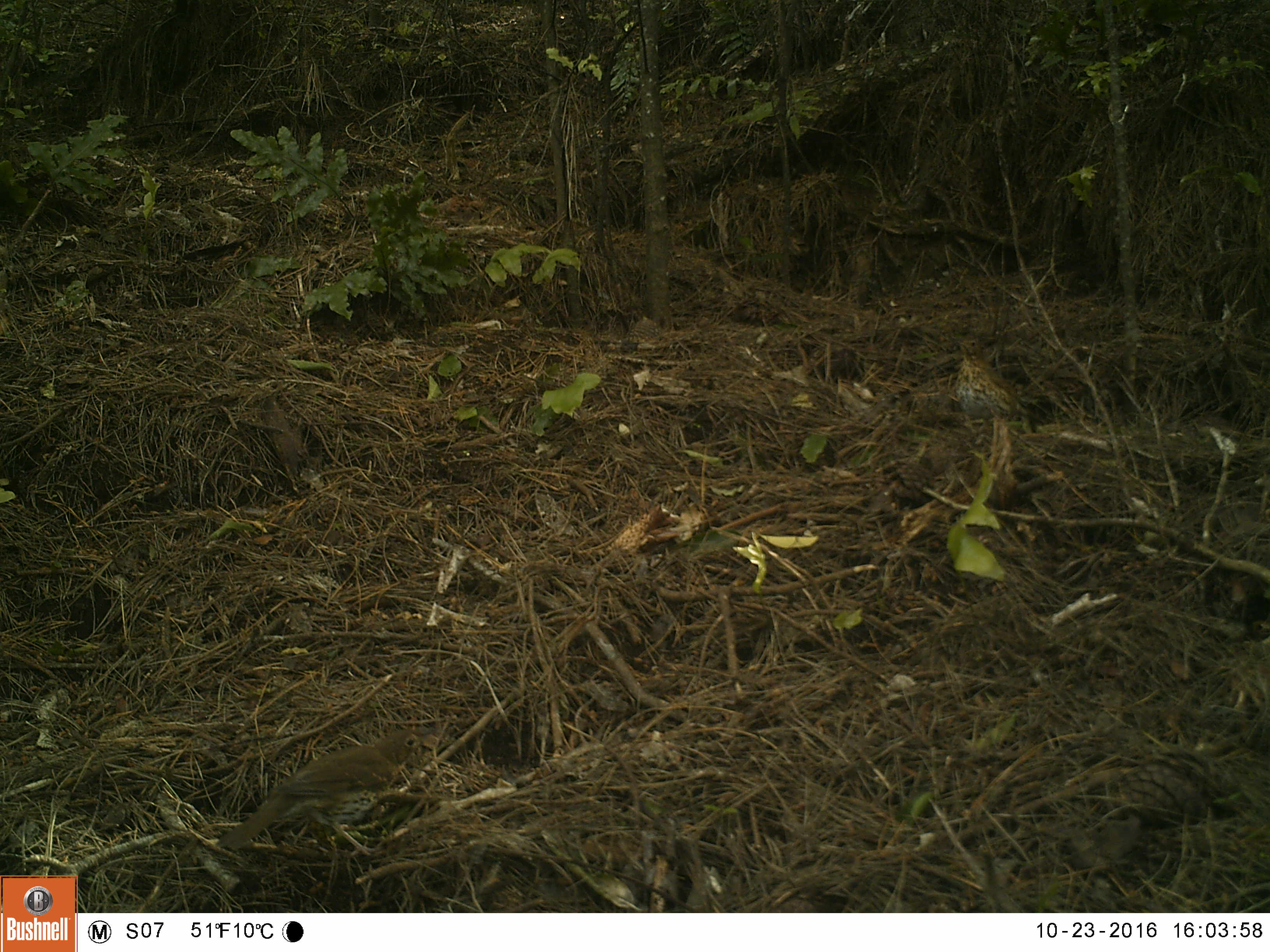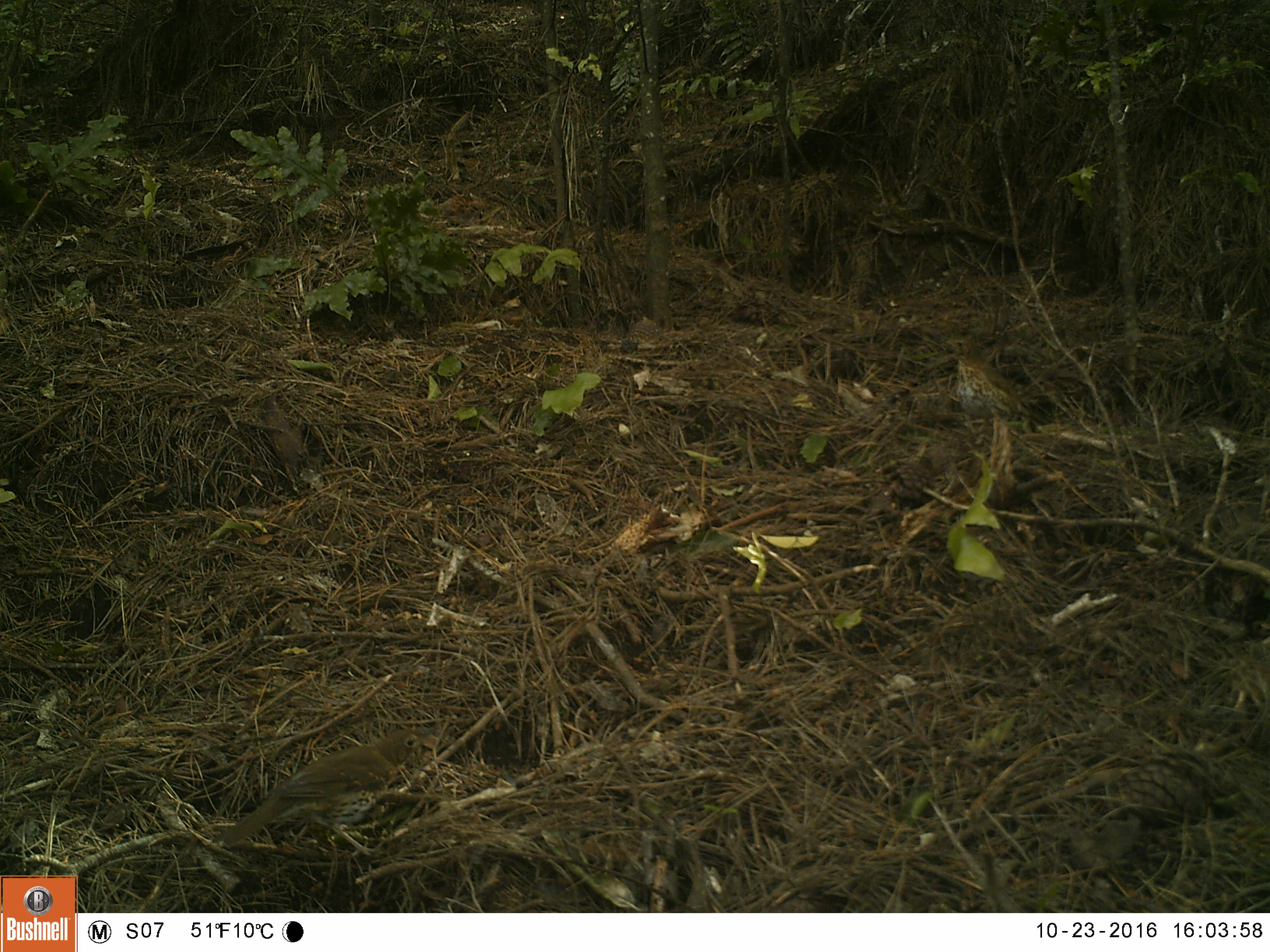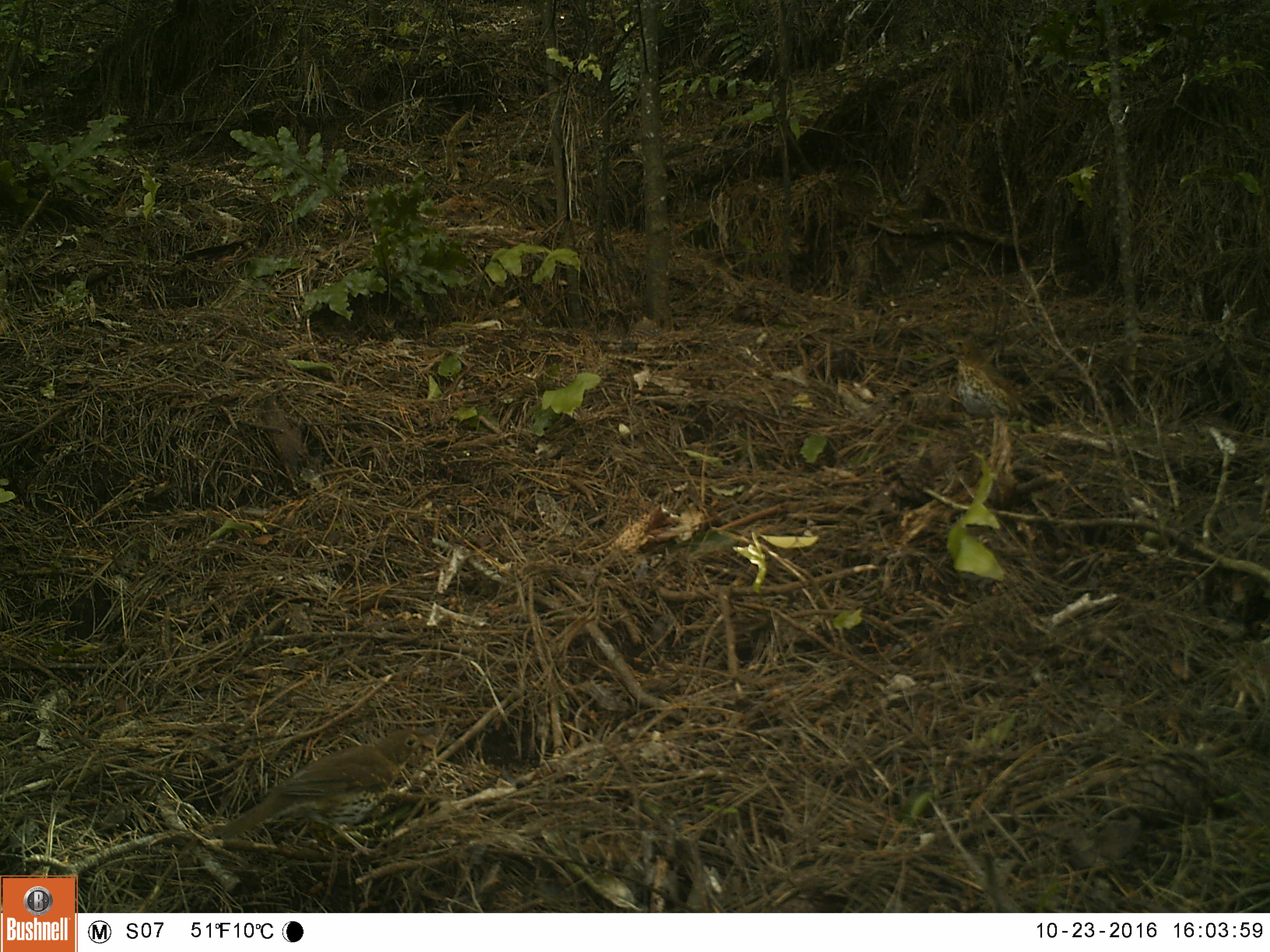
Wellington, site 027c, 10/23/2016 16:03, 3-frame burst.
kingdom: Animalia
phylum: Chordata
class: Aves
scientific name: Aves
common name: bird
Bird (Aves).